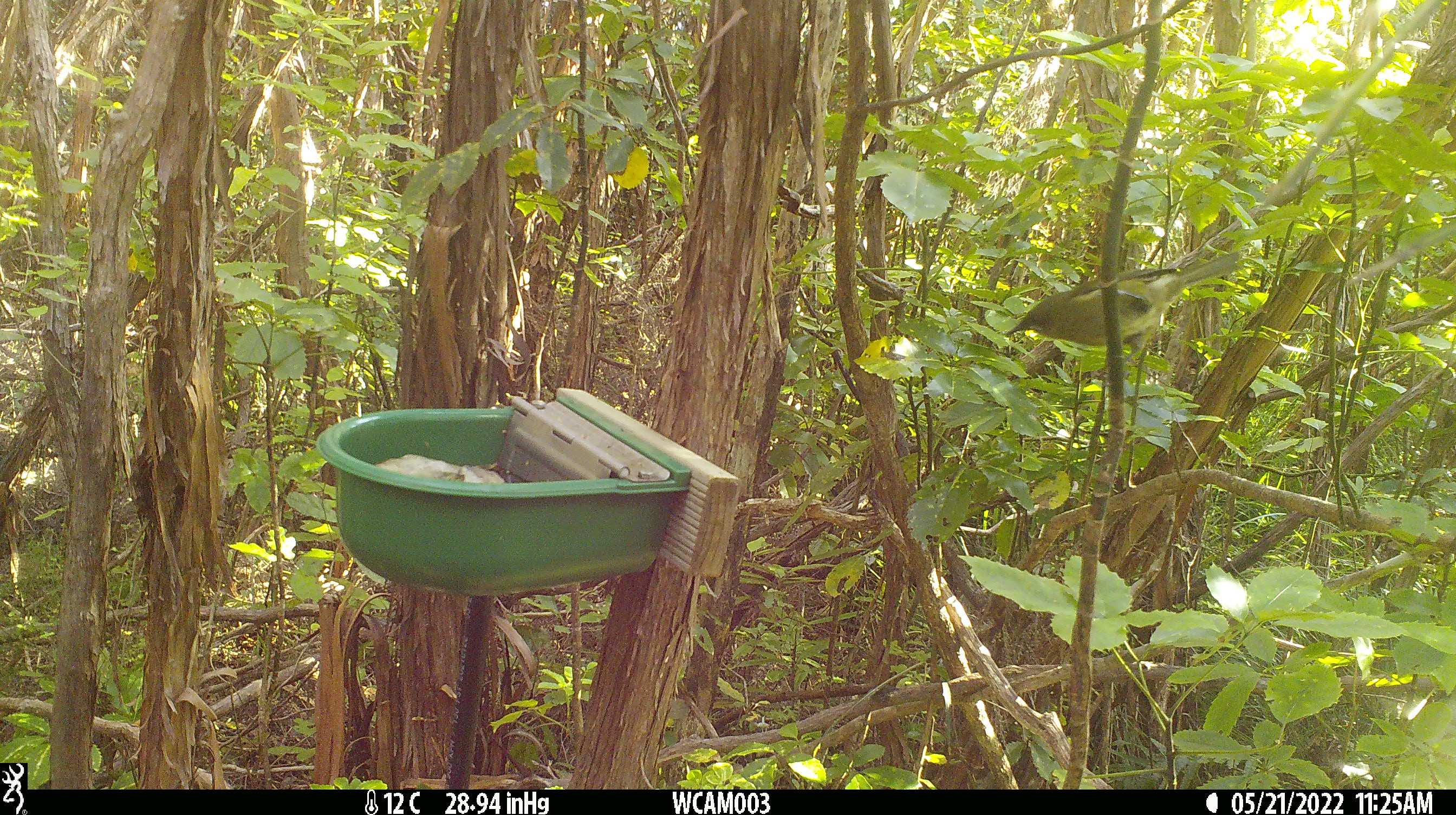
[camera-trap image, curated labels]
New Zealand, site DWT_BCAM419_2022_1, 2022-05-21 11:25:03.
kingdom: Animalia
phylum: Chordata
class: Aves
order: Passeriformes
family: Meliphagidae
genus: Anthornis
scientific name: Anthornis melanura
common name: new zealand bellbird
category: bellbird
Bellbird (new zealand bellbird) (Anthornis melanura).